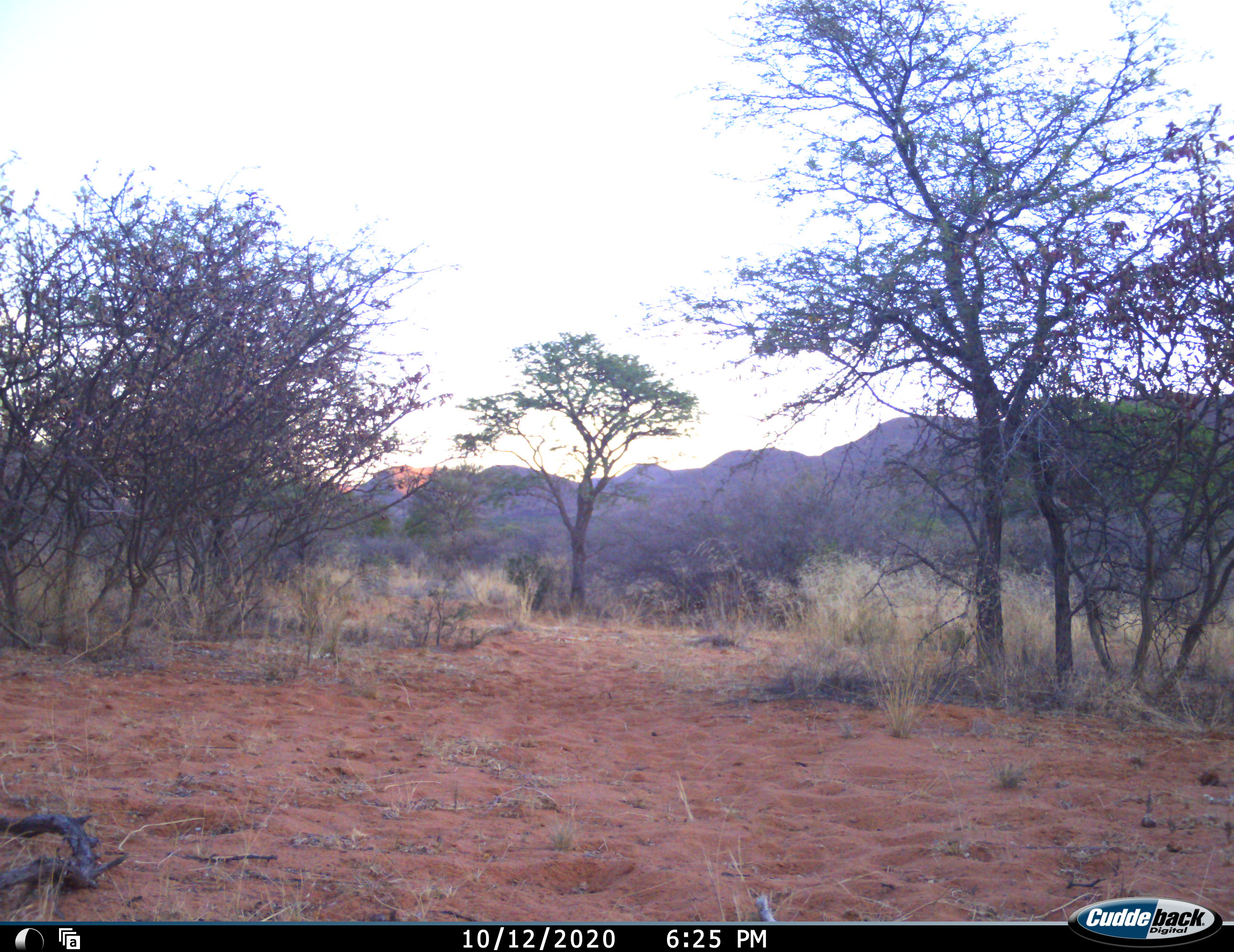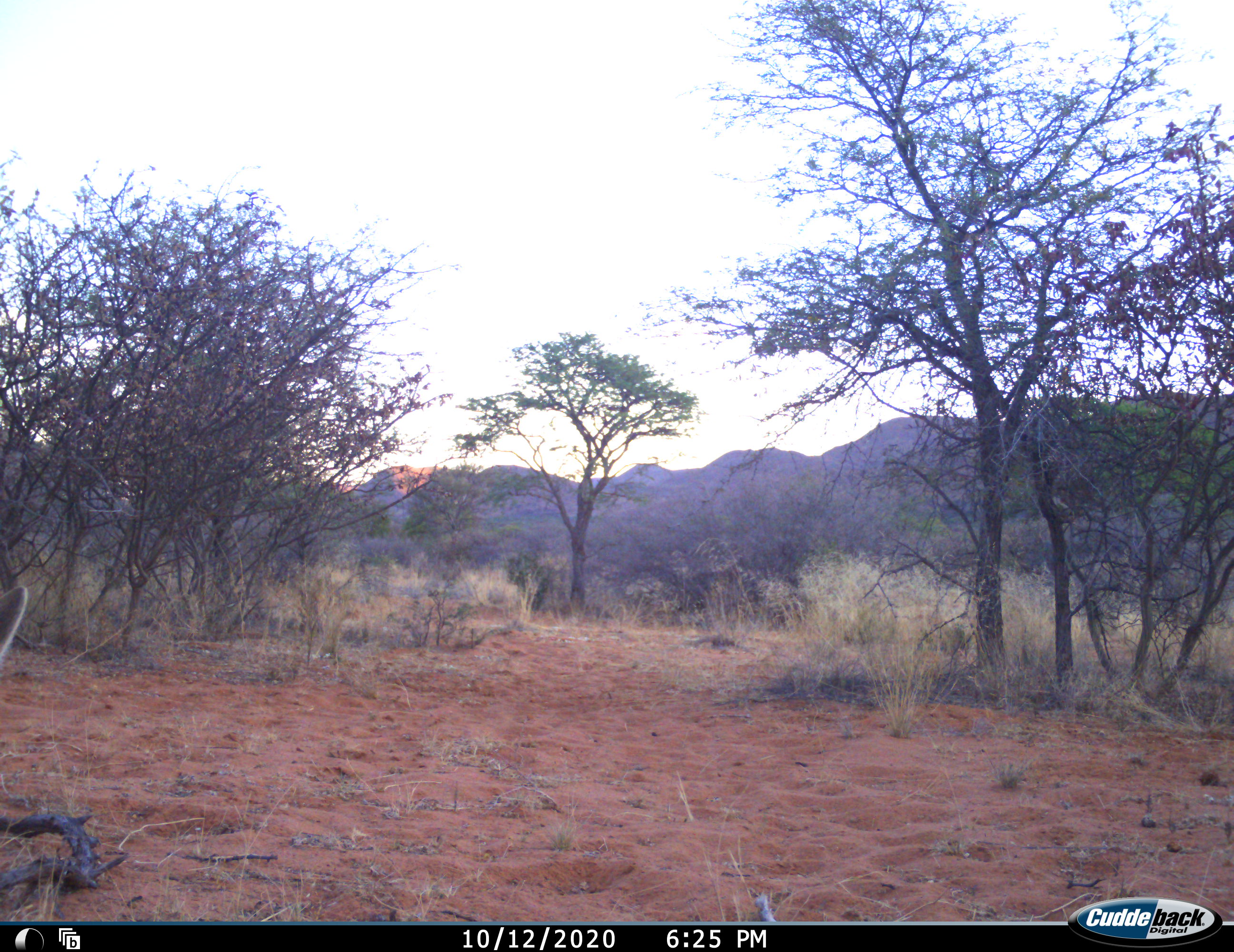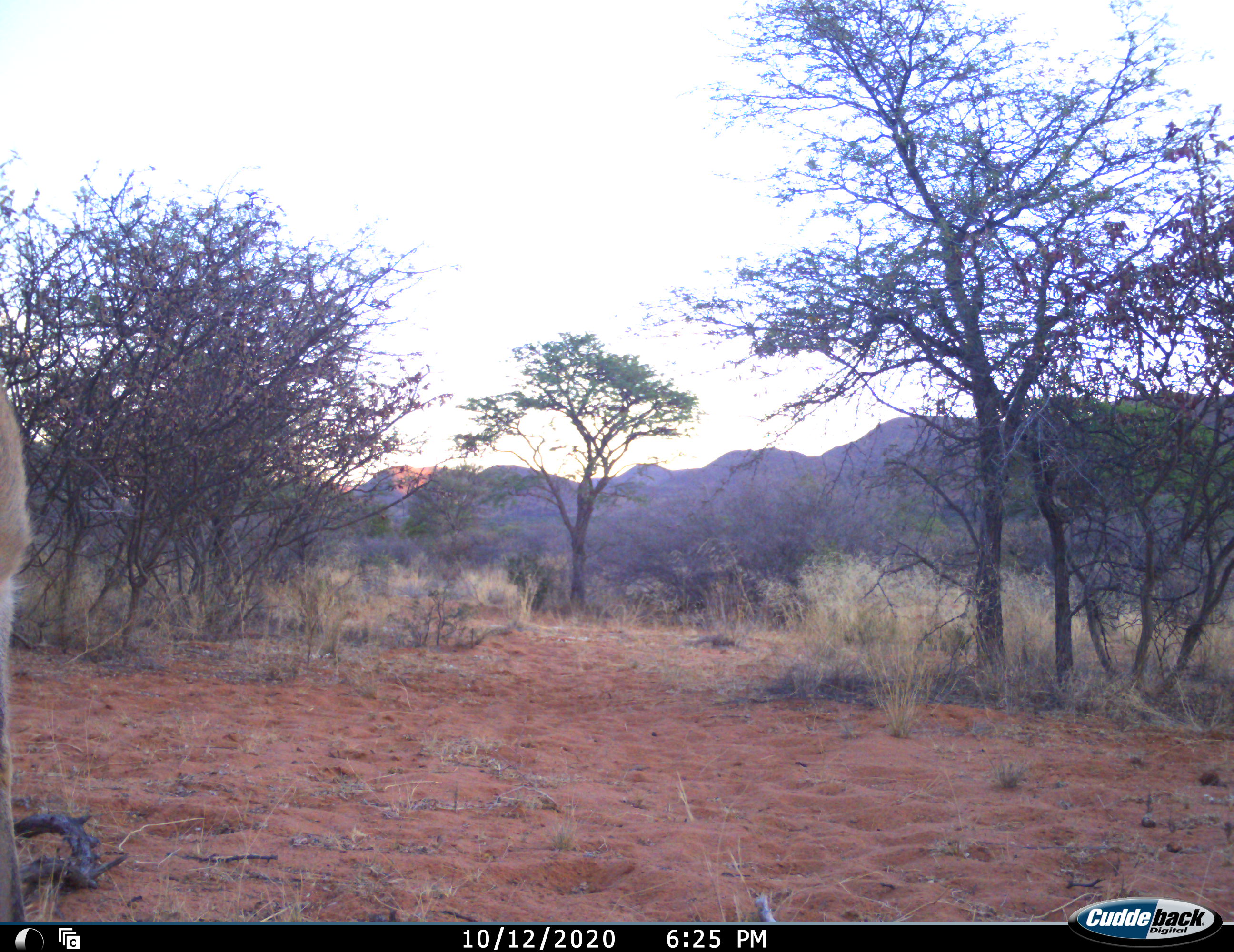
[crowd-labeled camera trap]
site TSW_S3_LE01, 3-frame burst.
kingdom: Animalia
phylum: Chordata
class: Mammalia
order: Artiodactyla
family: Bovidae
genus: Sylvicapra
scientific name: Sylvicapra grimmia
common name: common duiker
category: duikercommongrey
Duikercommongrey (common duiker) (Sylvicapra grimmia), count 1. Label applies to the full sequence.